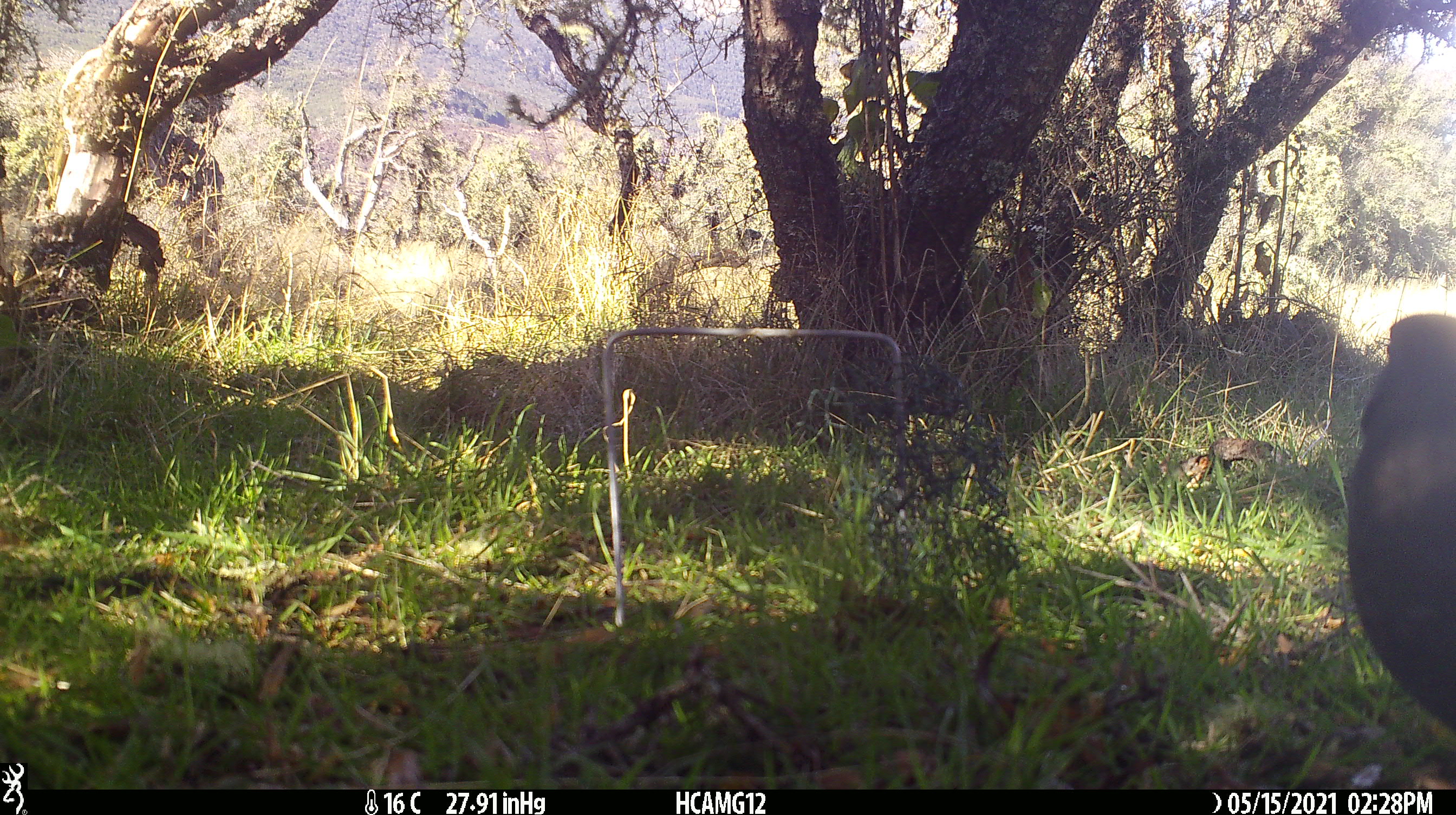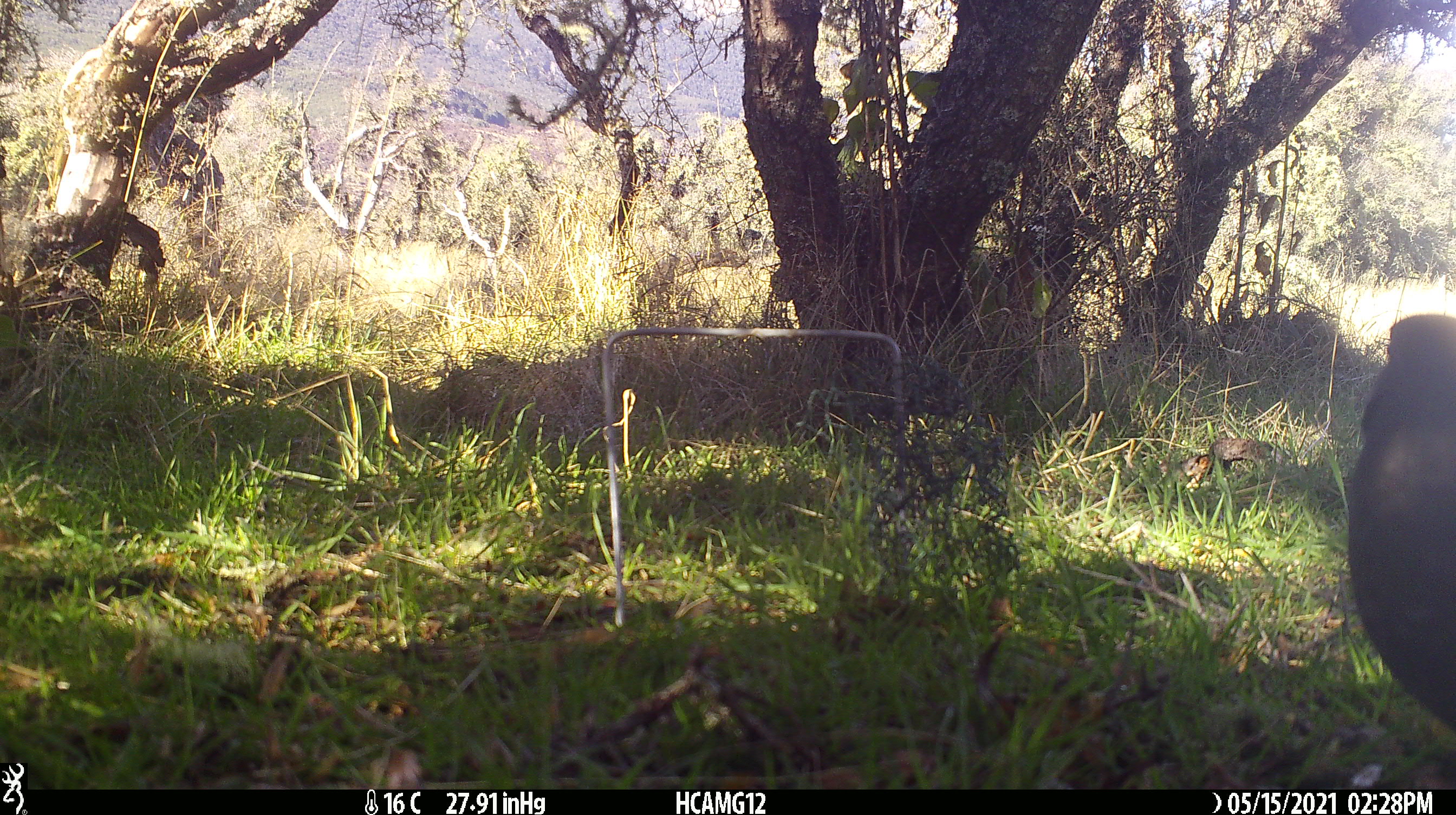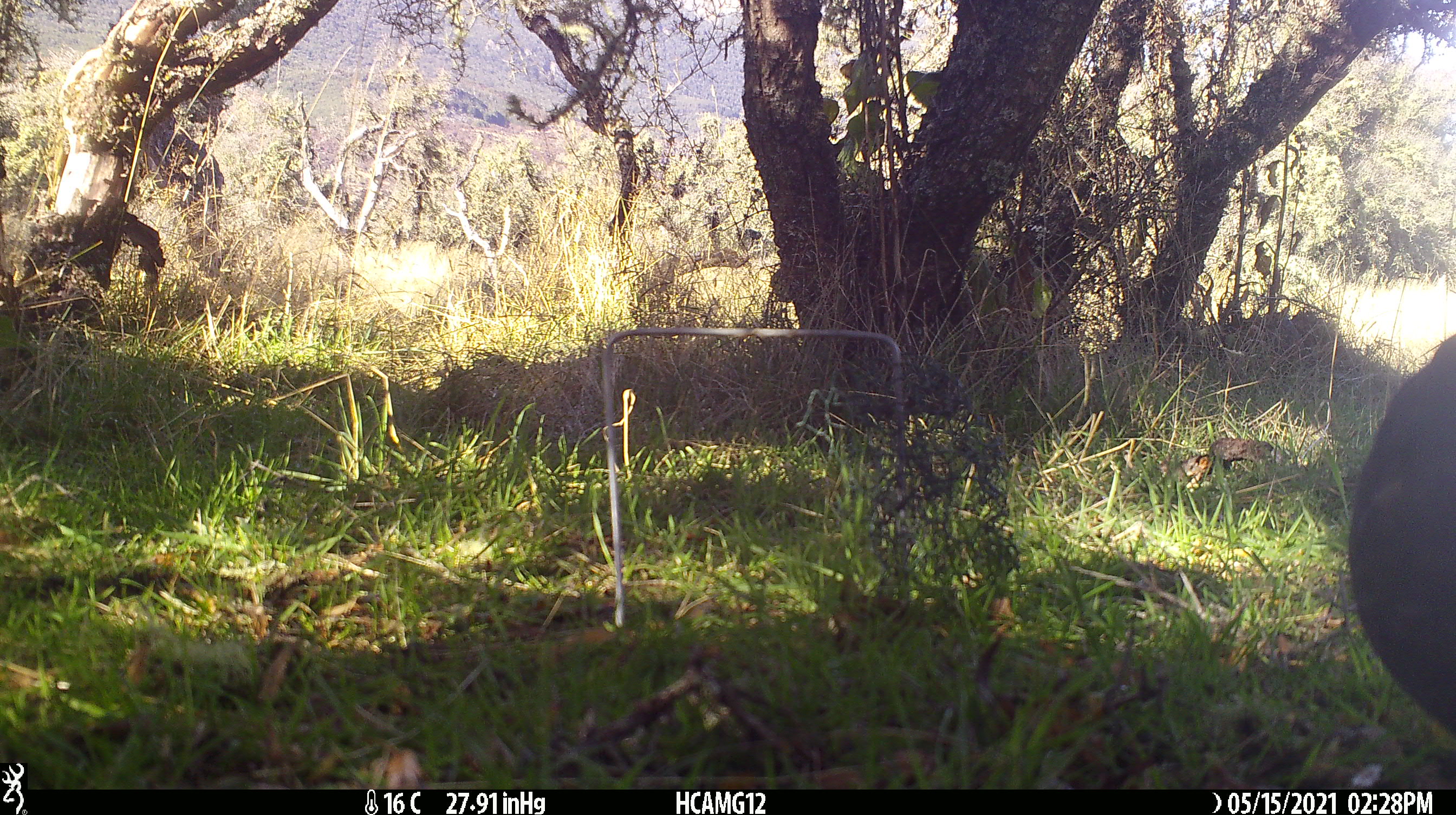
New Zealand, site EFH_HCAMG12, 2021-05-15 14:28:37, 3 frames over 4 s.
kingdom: Animalia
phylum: Chordata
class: Aves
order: Passeriformes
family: Turdidae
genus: Turdus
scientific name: Turdus merula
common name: eurasian blackbird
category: blackbird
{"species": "blackbird (eurasian blackbird) (Turdus merula)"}